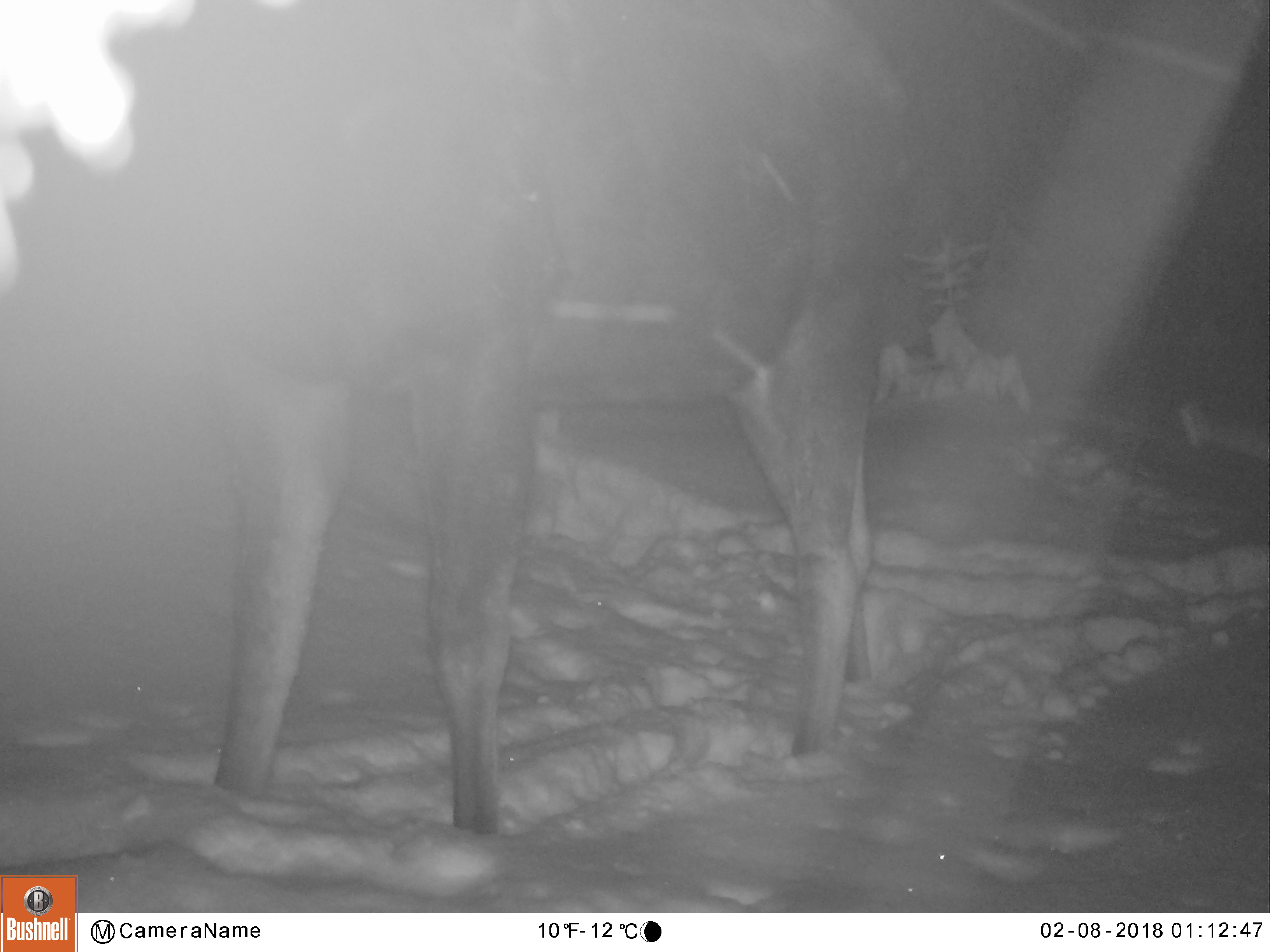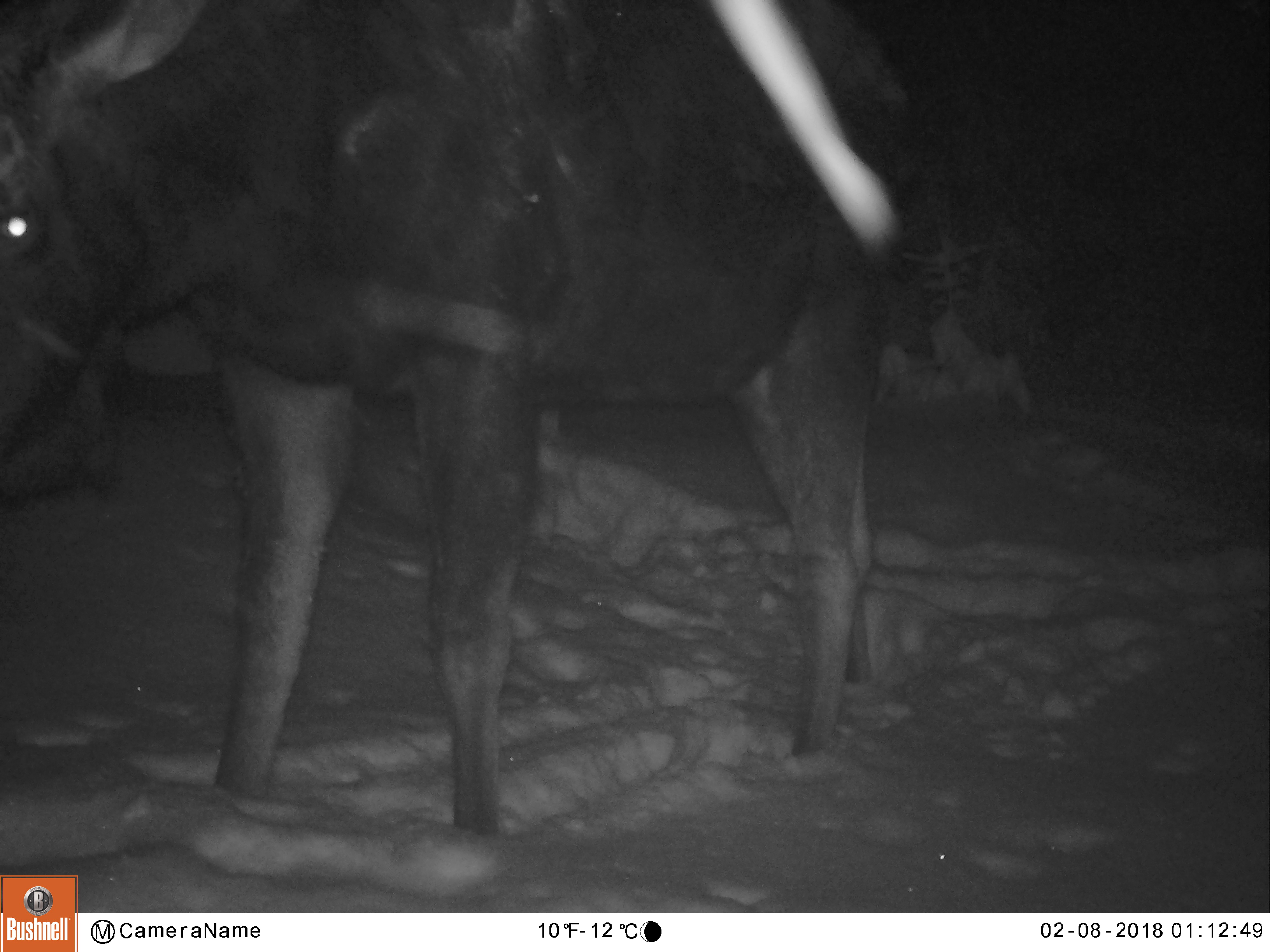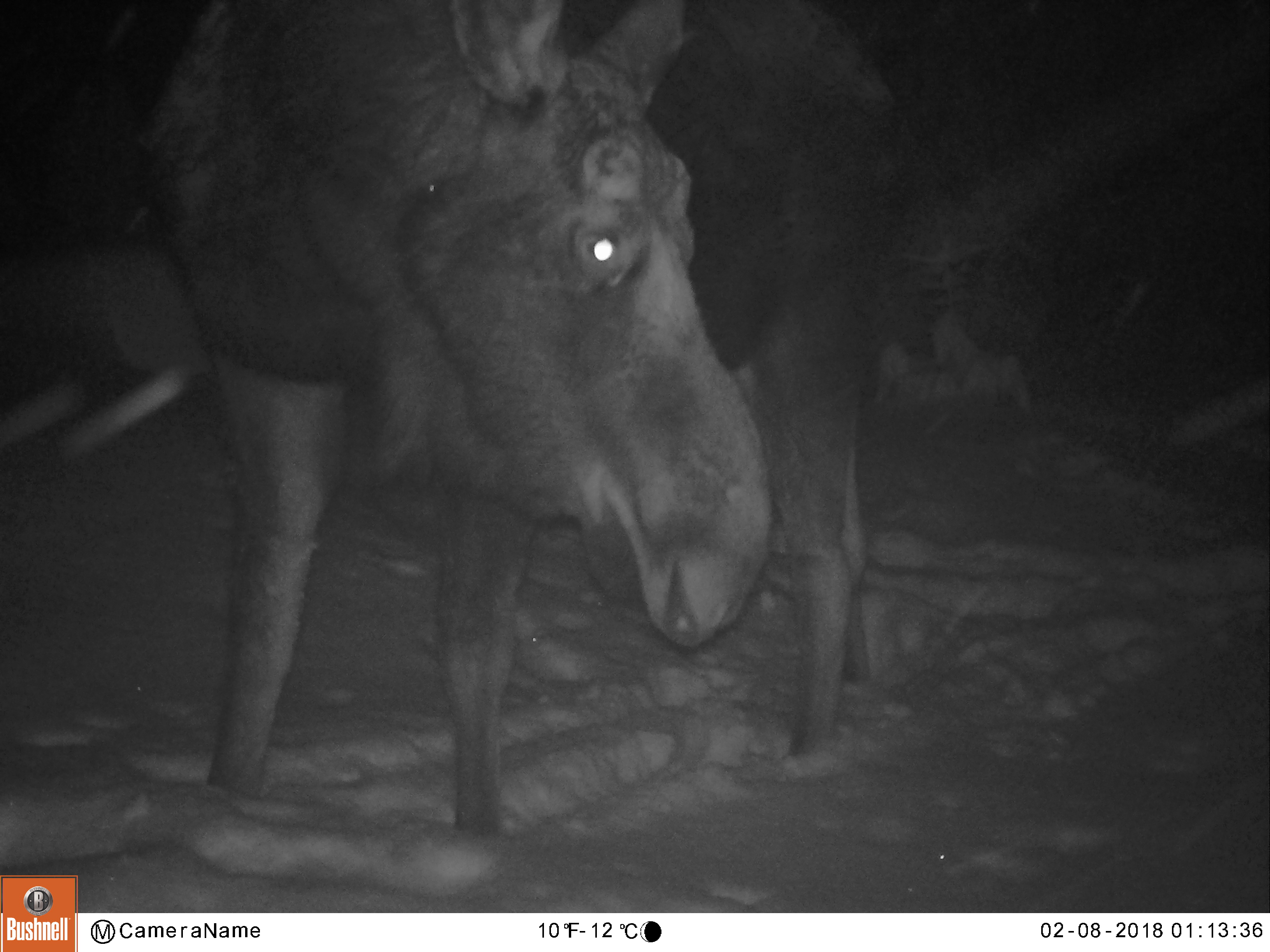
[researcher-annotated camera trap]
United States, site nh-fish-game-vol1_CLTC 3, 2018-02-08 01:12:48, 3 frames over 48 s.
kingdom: Animalia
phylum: Chordata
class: Mammalia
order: Artiodactyla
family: Cervidae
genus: Alces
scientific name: Alces alces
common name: moose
Moose (Alces alces).